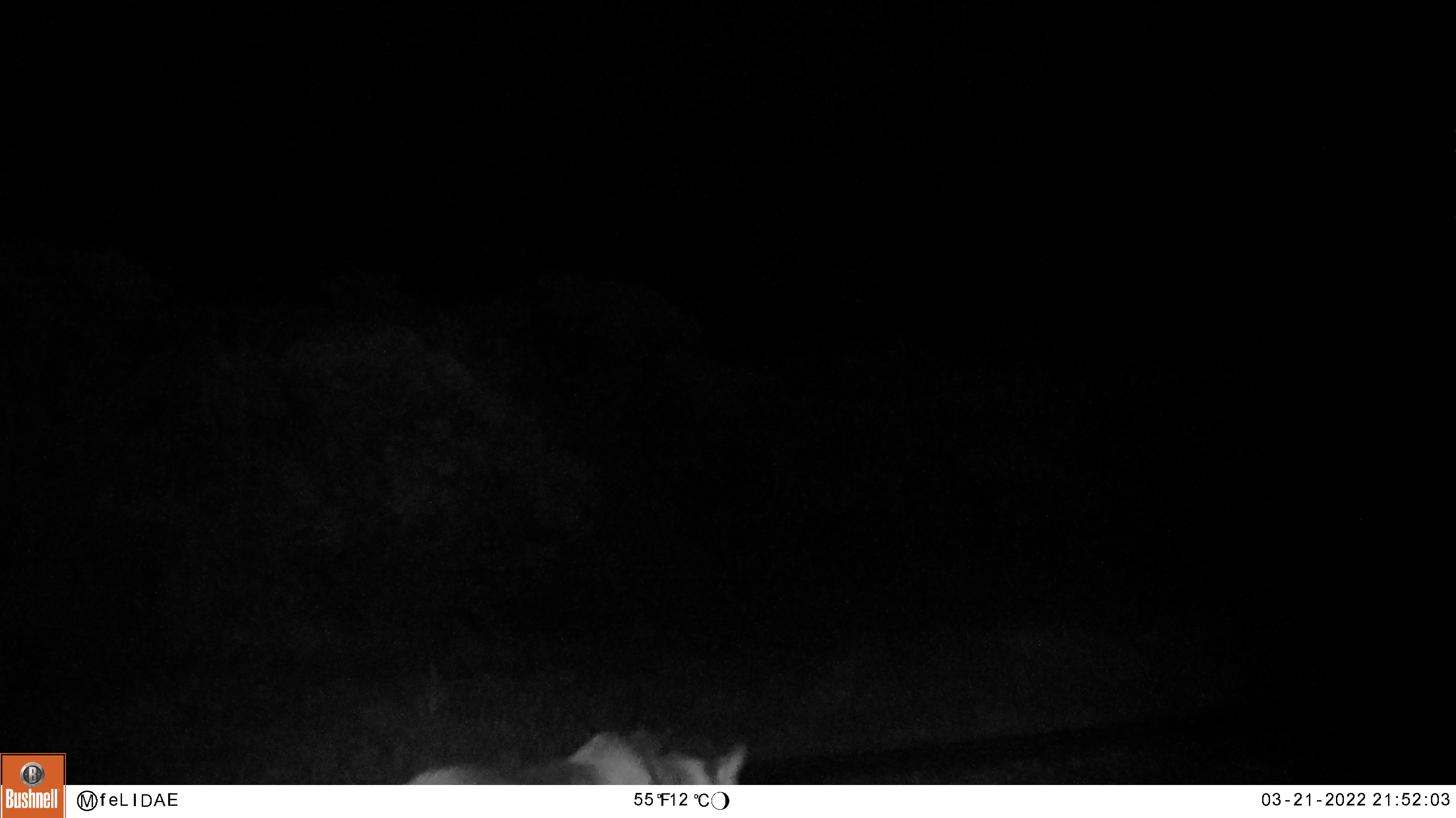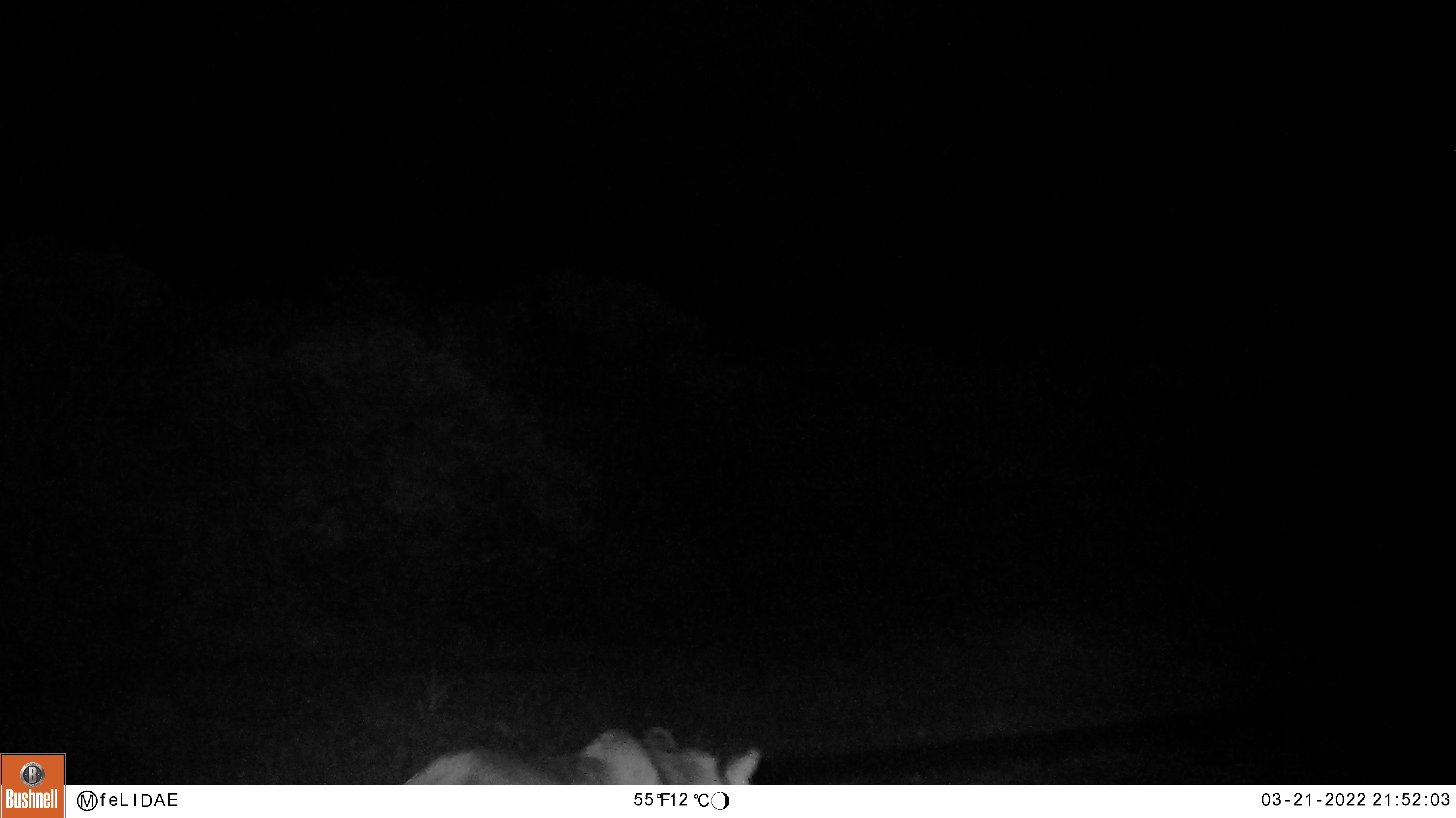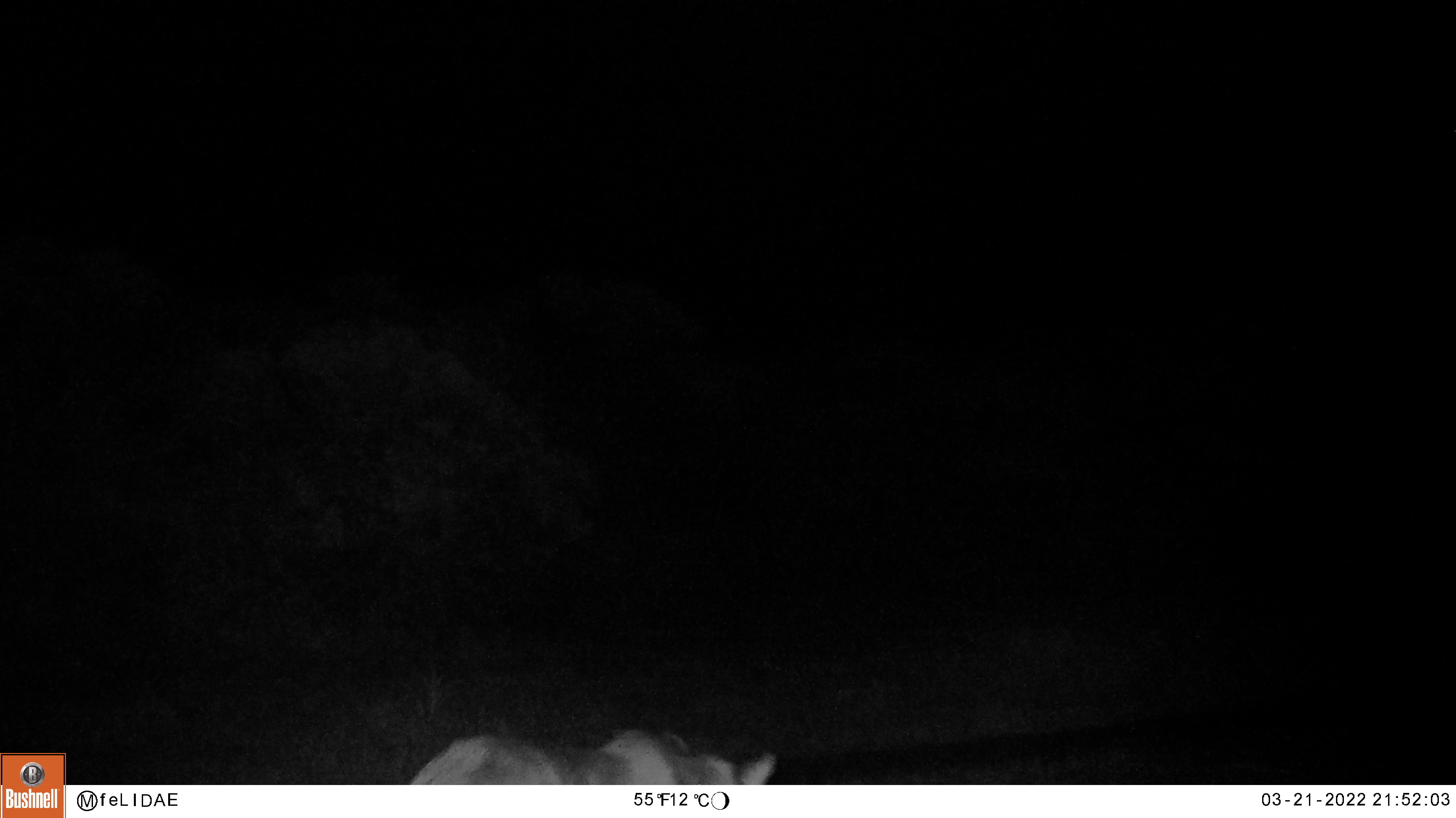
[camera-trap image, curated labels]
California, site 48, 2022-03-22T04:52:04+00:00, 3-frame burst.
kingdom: Animalia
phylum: Chordata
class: Mammalia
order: Carnivora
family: Felidae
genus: Puma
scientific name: Puma concolor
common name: puma